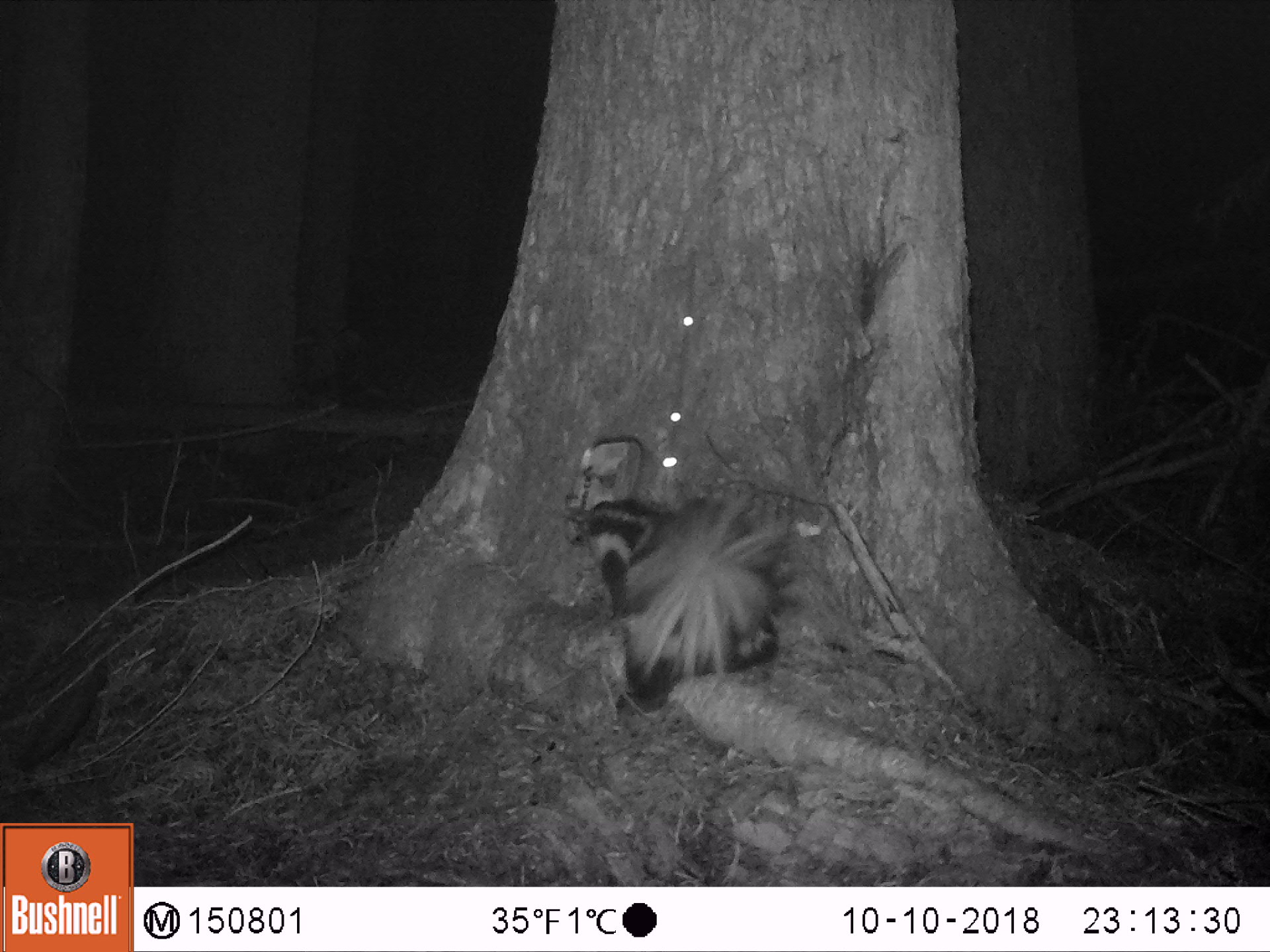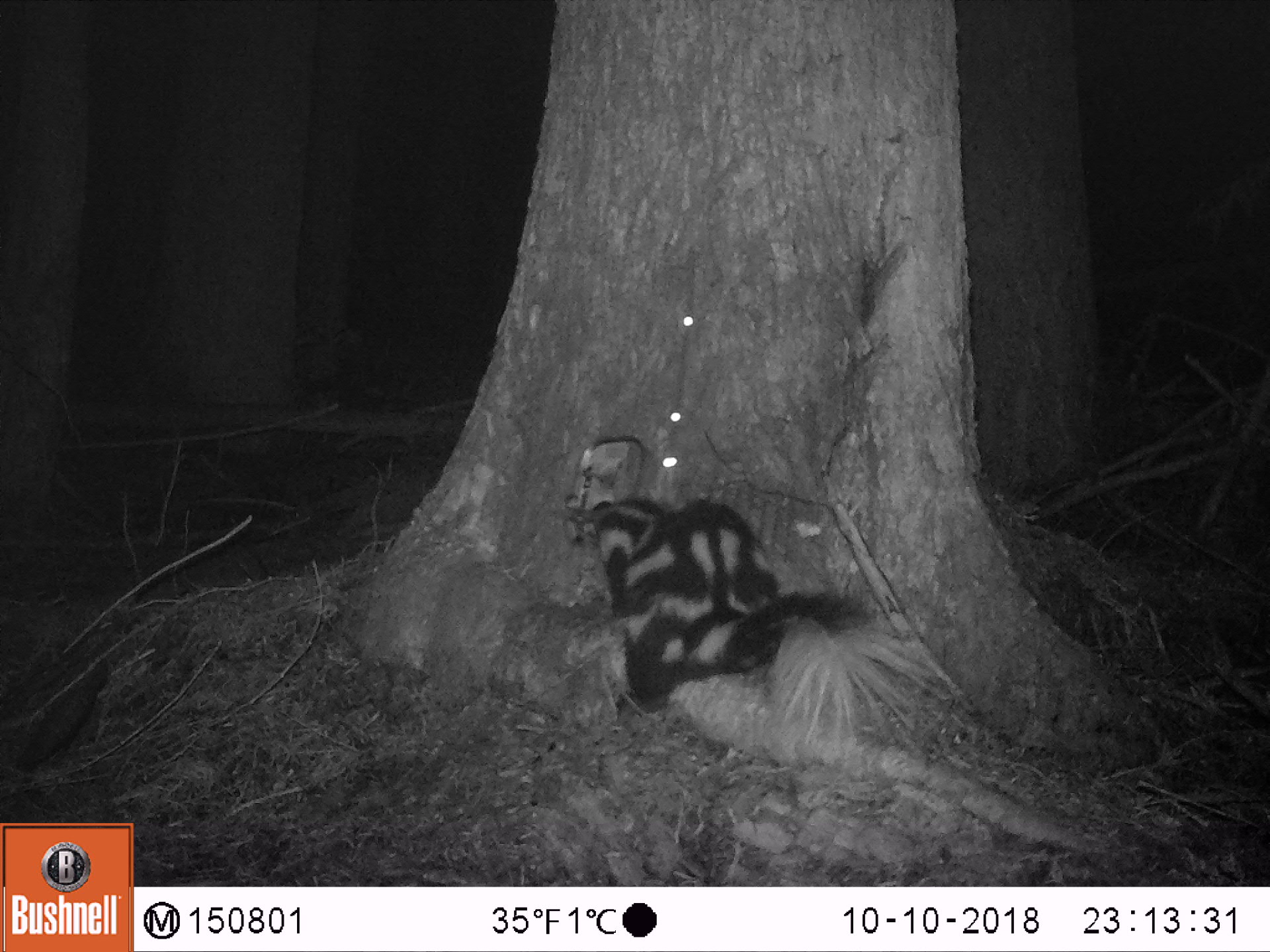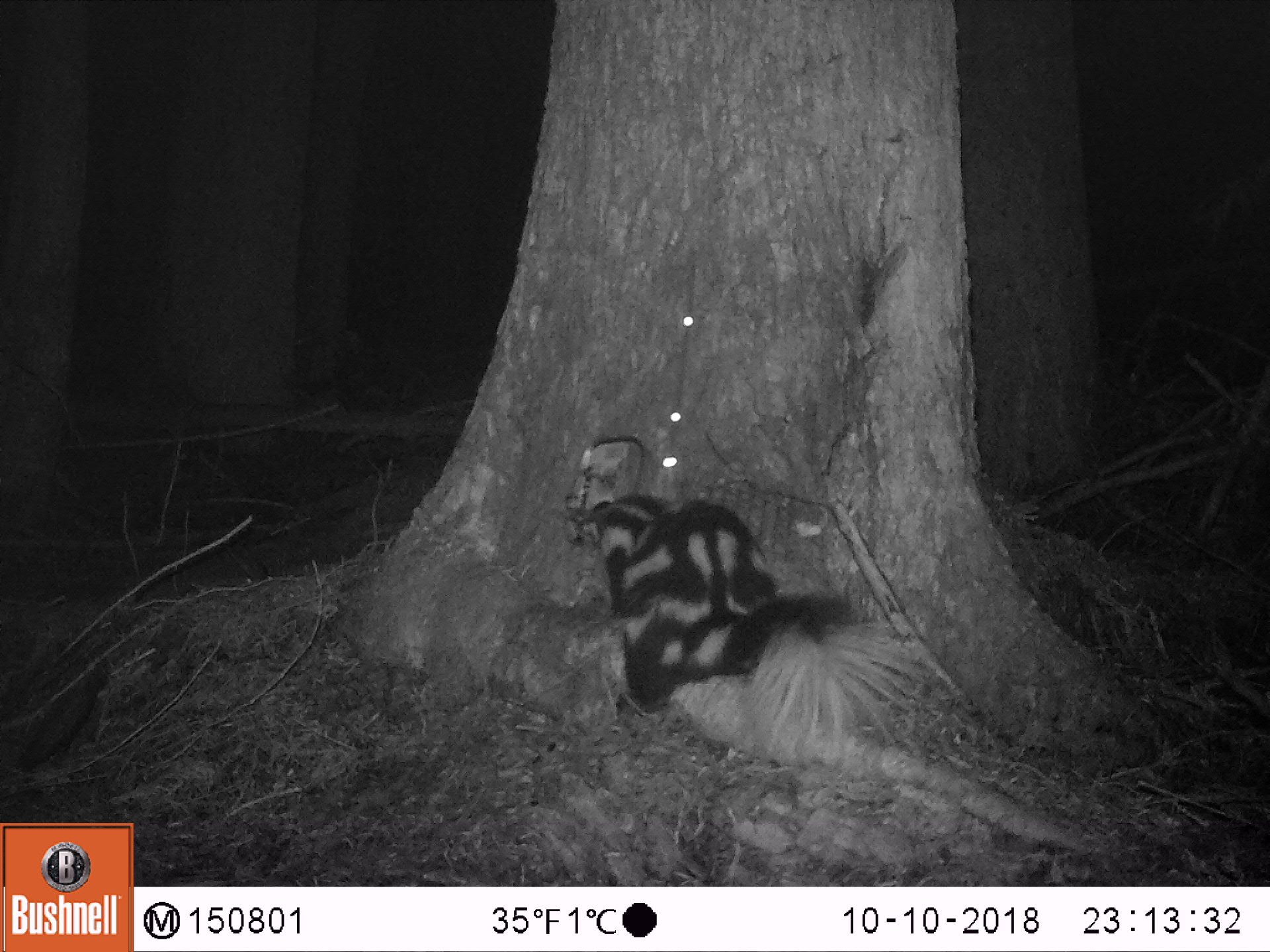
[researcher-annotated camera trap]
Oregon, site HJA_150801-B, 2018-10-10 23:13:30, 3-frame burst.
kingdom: Animalia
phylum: Chordata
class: Mammalia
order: Carnivora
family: Mephitidae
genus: Spilogale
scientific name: Spilogale gracilis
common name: western spotted skunk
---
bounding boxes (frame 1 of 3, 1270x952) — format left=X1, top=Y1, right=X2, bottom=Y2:
western spotted skunk: left=559, top=481, right=810, bottom=728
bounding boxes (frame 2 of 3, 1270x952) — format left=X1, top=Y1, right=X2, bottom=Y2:
western spotted skunk: left=566, top=487, right=942, bottom=774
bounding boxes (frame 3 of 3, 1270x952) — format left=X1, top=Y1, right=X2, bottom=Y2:
western spotted skunk: left=570, top=476, right=948, bottom=794